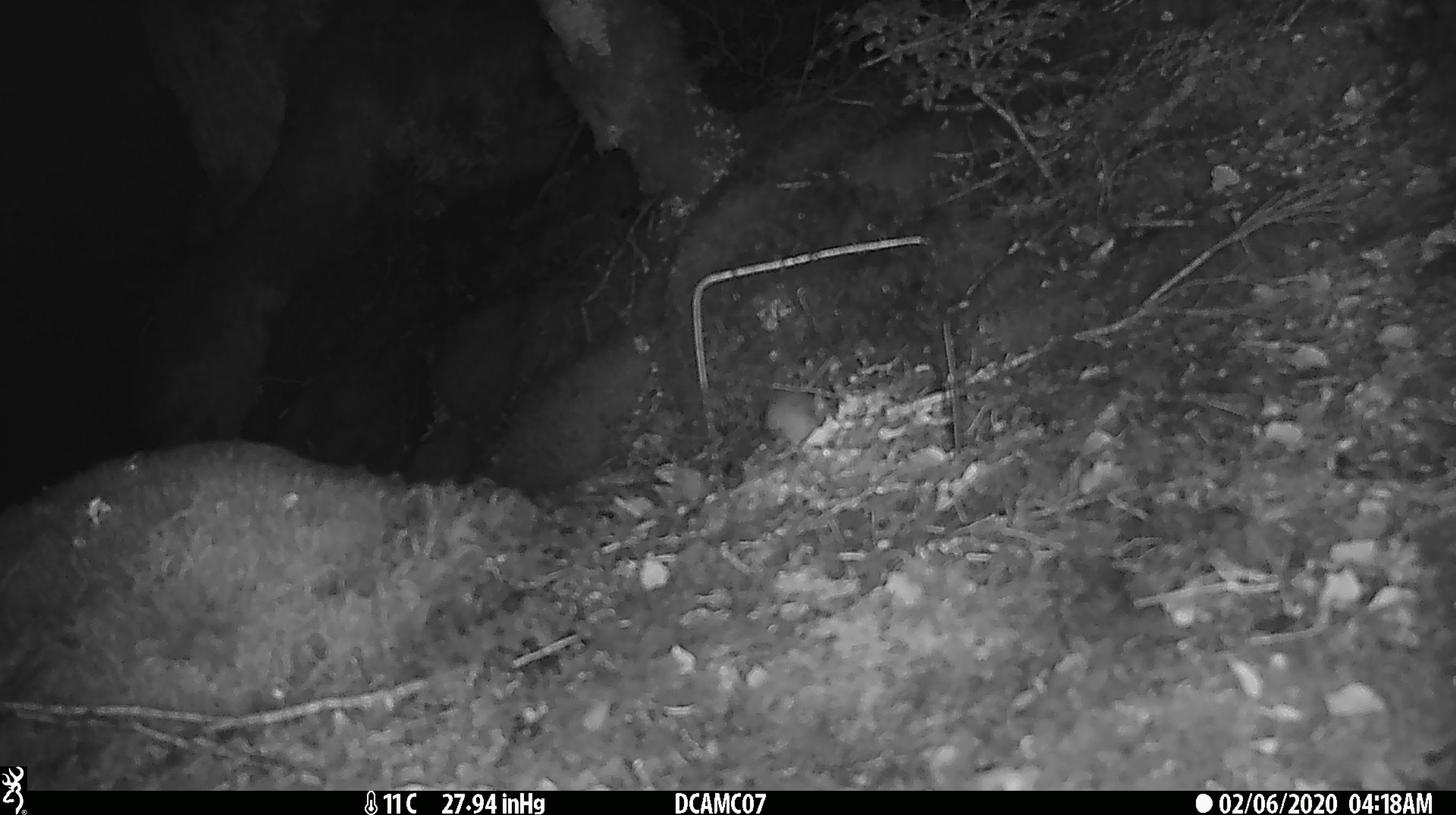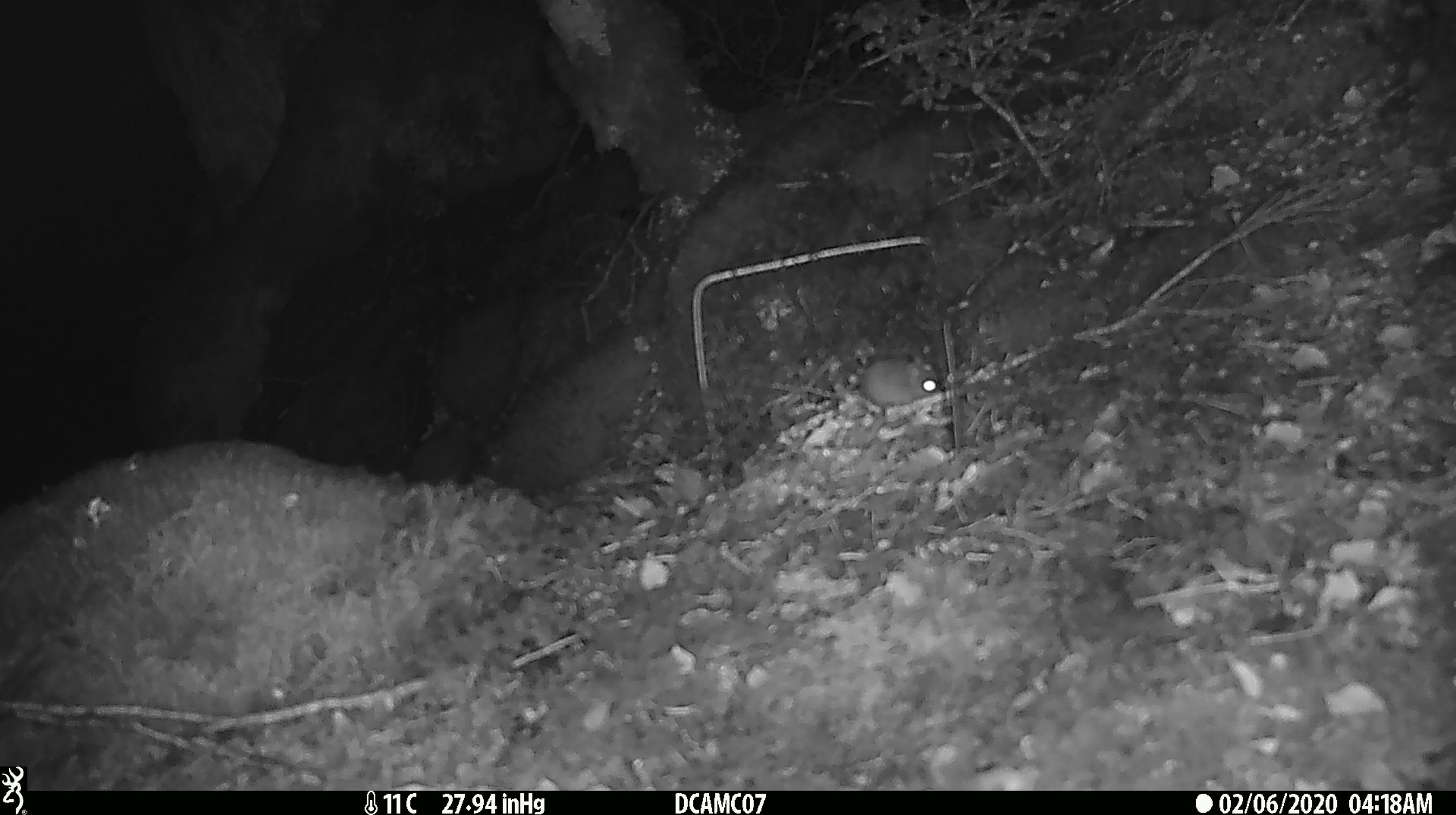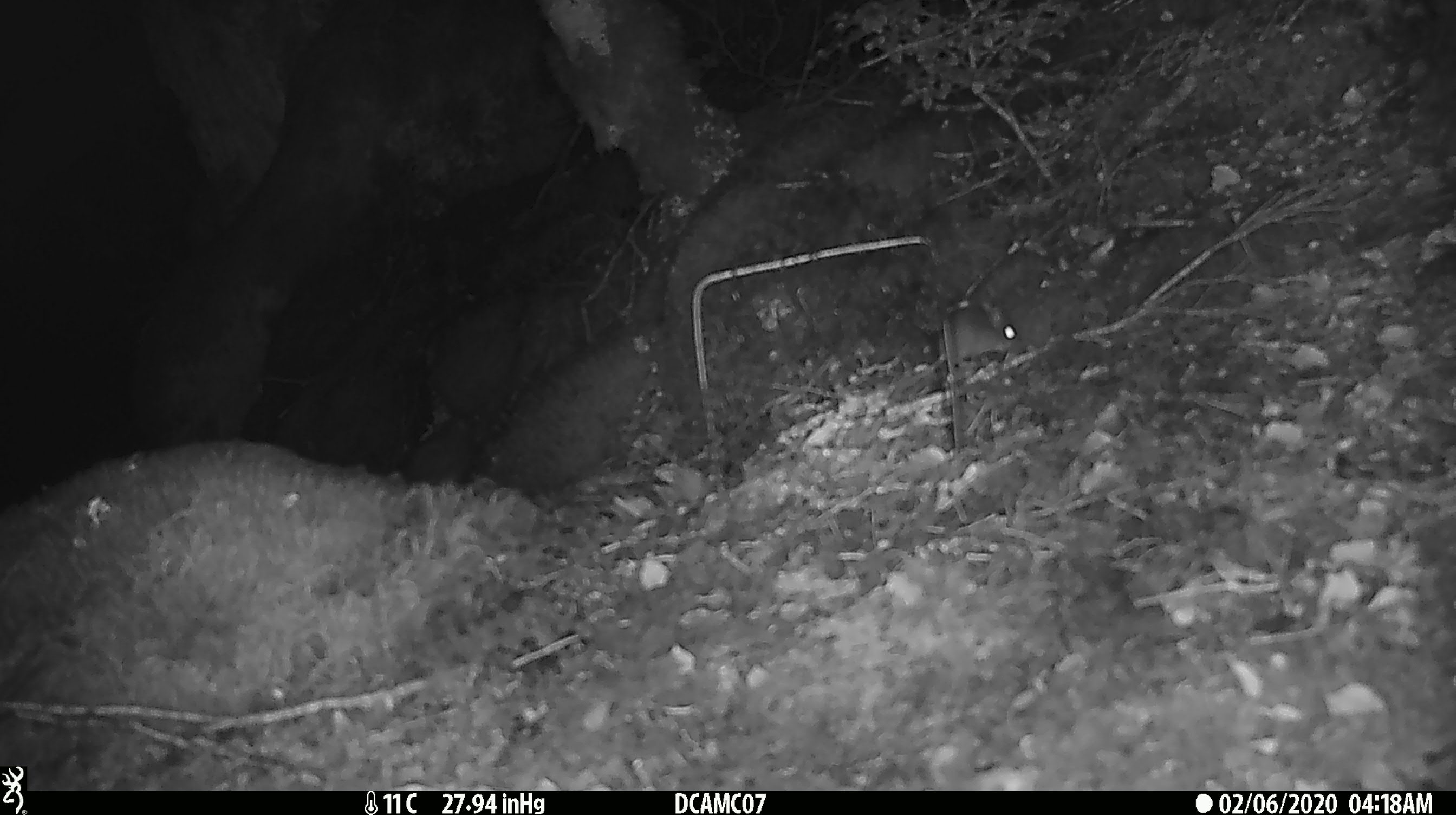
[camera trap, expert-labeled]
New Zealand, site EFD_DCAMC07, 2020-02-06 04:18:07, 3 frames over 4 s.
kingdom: Animalia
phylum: Chordata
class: Mammalia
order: Rodentia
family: Muridae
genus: Mus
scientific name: Mus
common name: mouse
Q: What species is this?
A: Mouse (Mus).